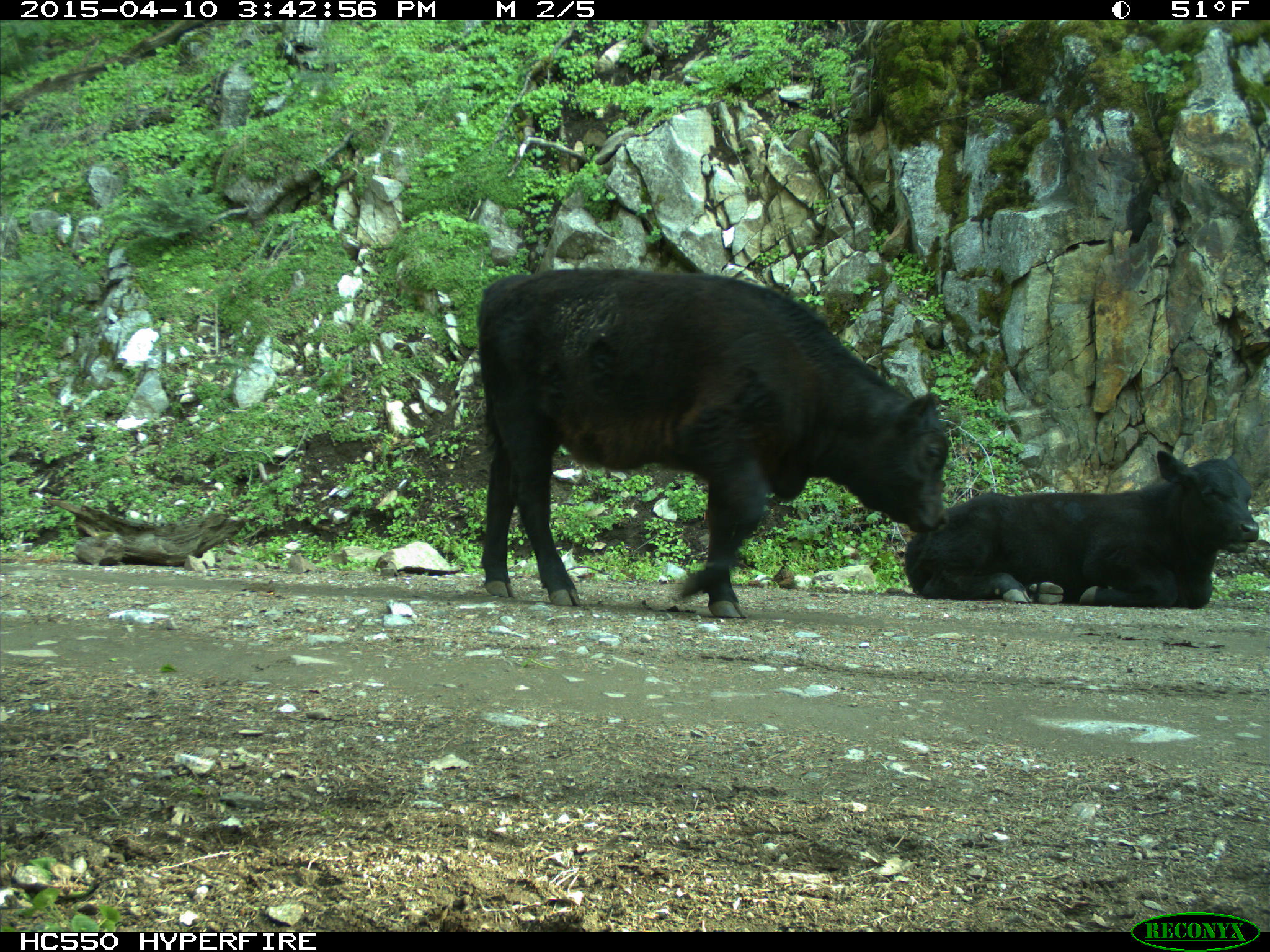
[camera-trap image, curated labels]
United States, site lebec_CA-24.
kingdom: Animalia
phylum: Chordata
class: Mammalia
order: Artiodactyla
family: Bovidae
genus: Bos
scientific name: Bos taurus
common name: domestic cow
Bos taurus (domestic cow).